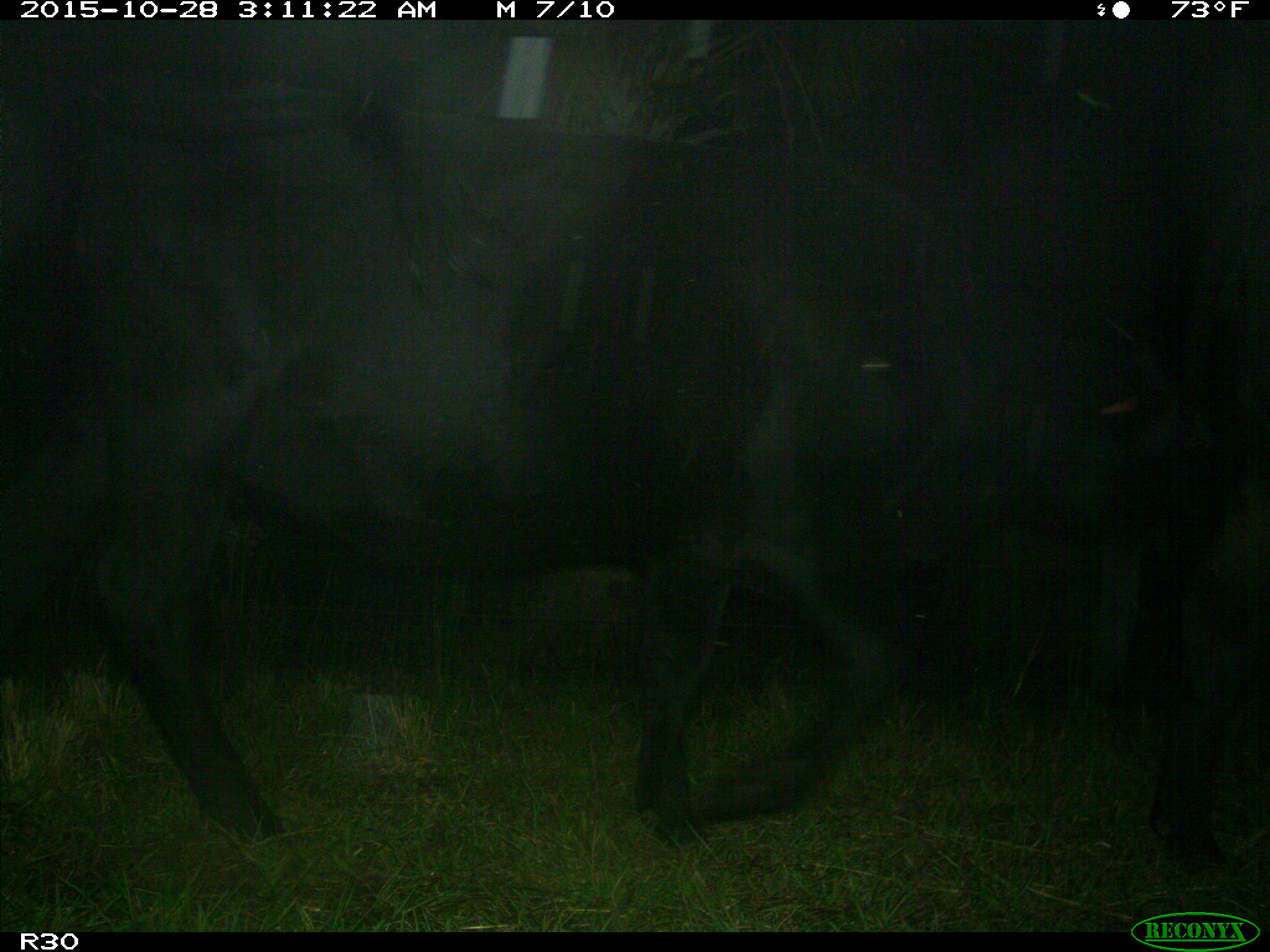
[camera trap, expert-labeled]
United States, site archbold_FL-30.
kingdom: Animalia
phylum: Chordata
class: Mammalia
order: Artiodactyla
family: Bovidae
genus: Bos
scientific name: Bos taurus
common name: domestic cow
Bos taurus (domestic cow).